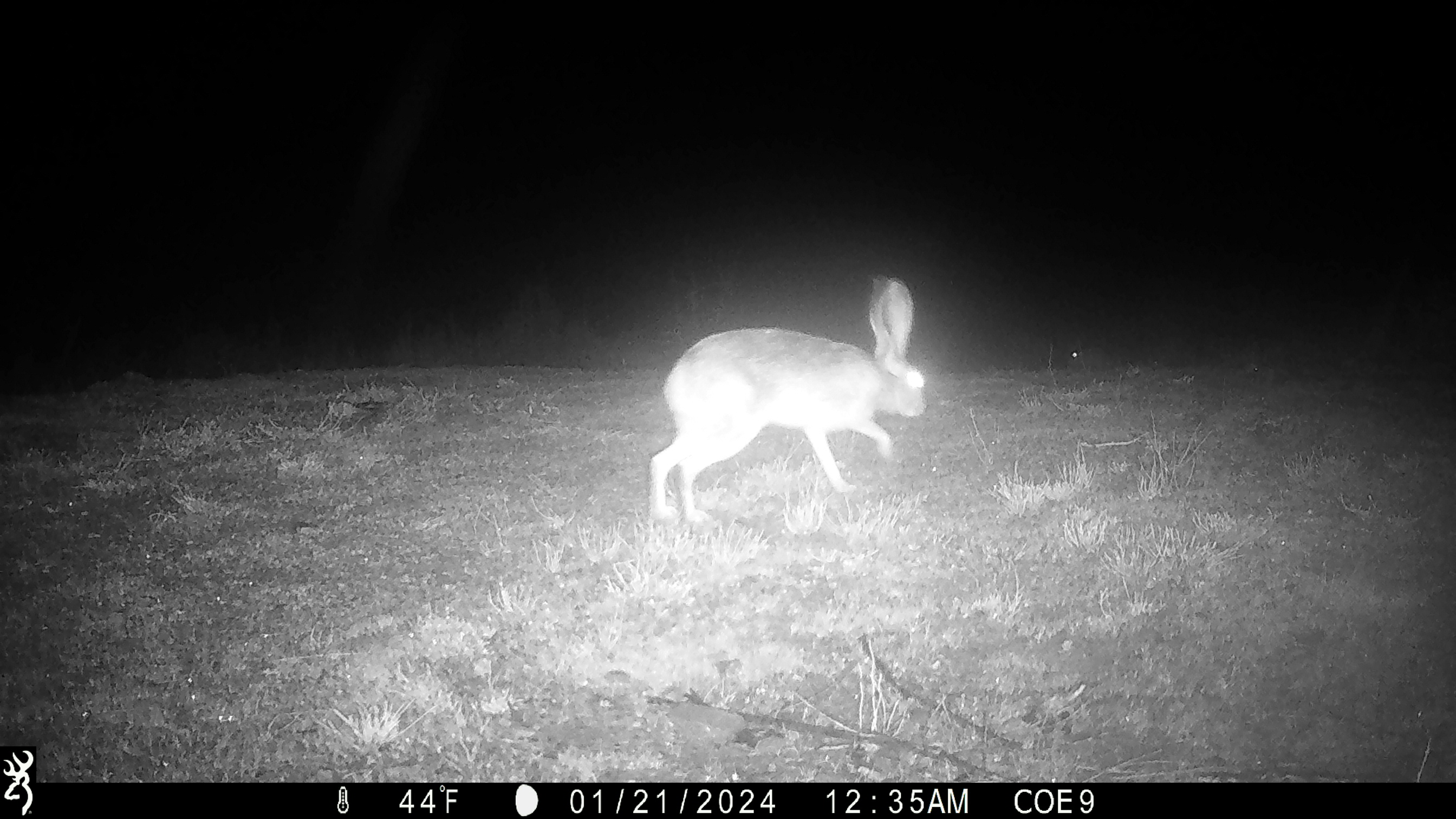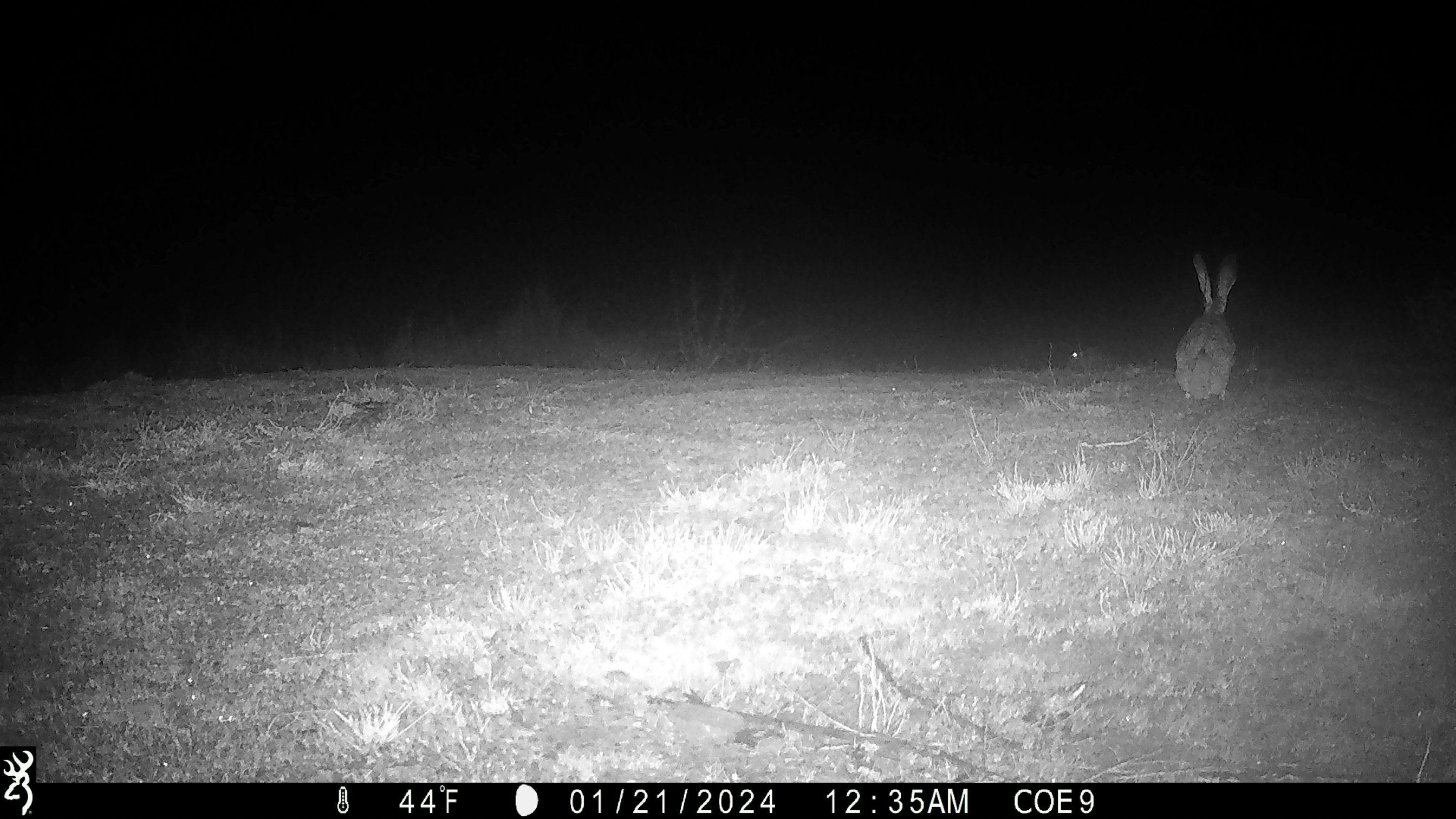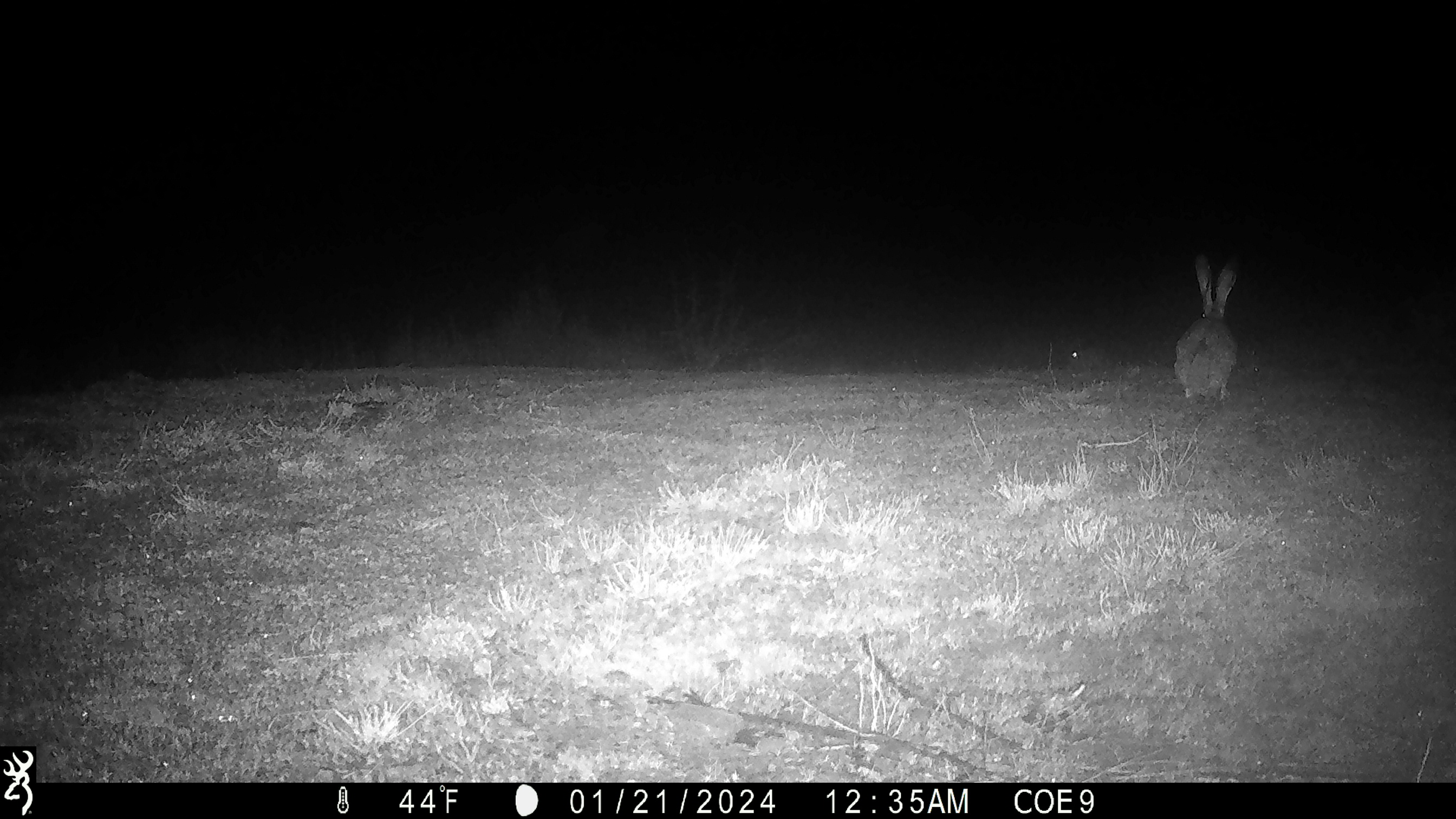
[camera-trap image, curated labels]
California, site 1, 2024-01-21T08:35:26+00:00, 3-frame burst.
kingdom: Animalia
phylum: Chordata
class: Mammalia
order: Lagomorpha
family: Leporidae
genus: Lepus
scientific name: Lepus californicus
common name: black-tailed jackrabbit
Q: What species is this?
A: Black-tailed jackrabbit (Lepus californicus).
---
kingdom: Animalia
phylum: Chordata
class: Mammalia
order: Lagomorpha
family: Leporidae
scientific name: Leporidae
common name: rabbit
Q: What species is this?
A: Rabbit (Leporidae).